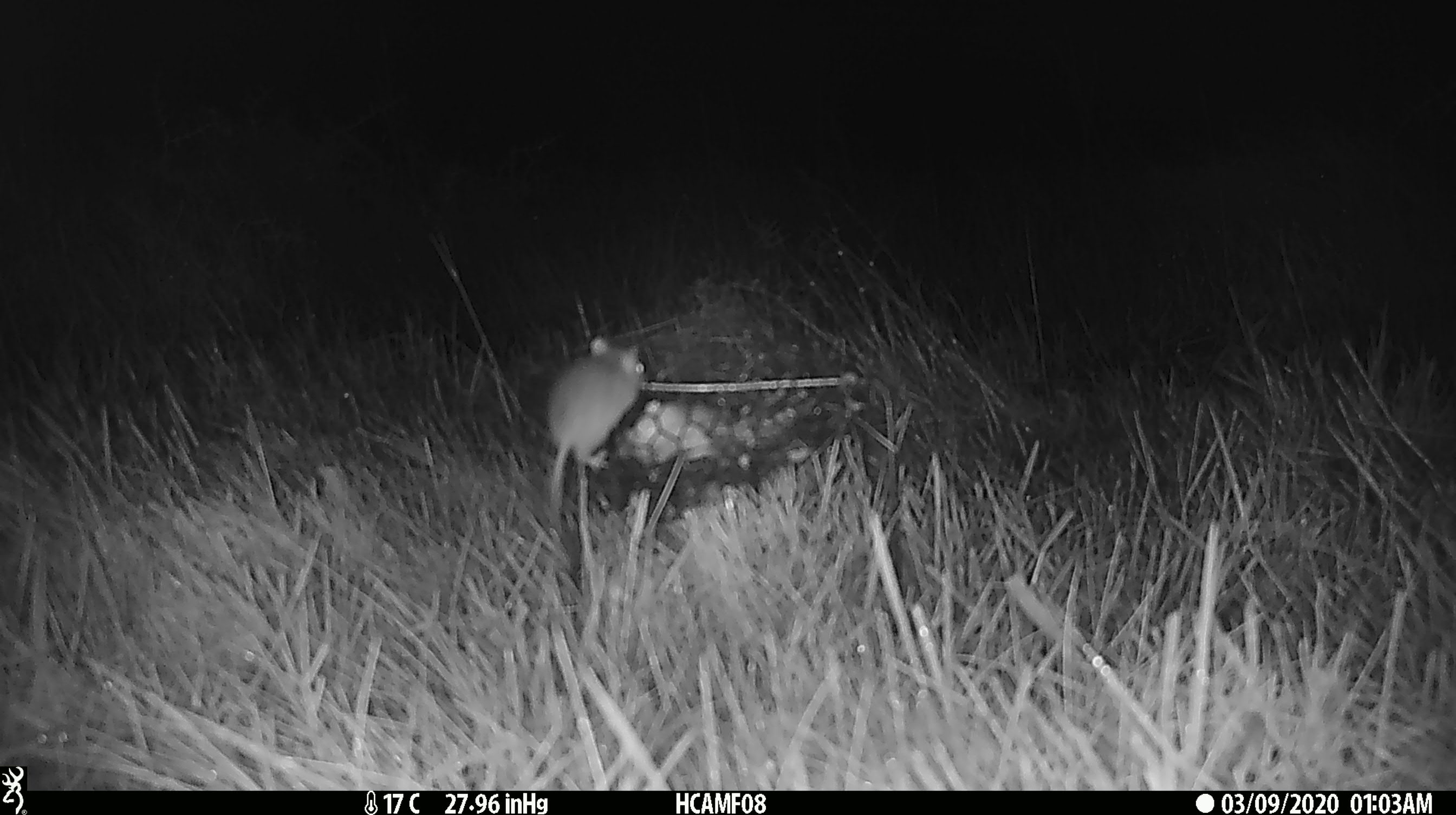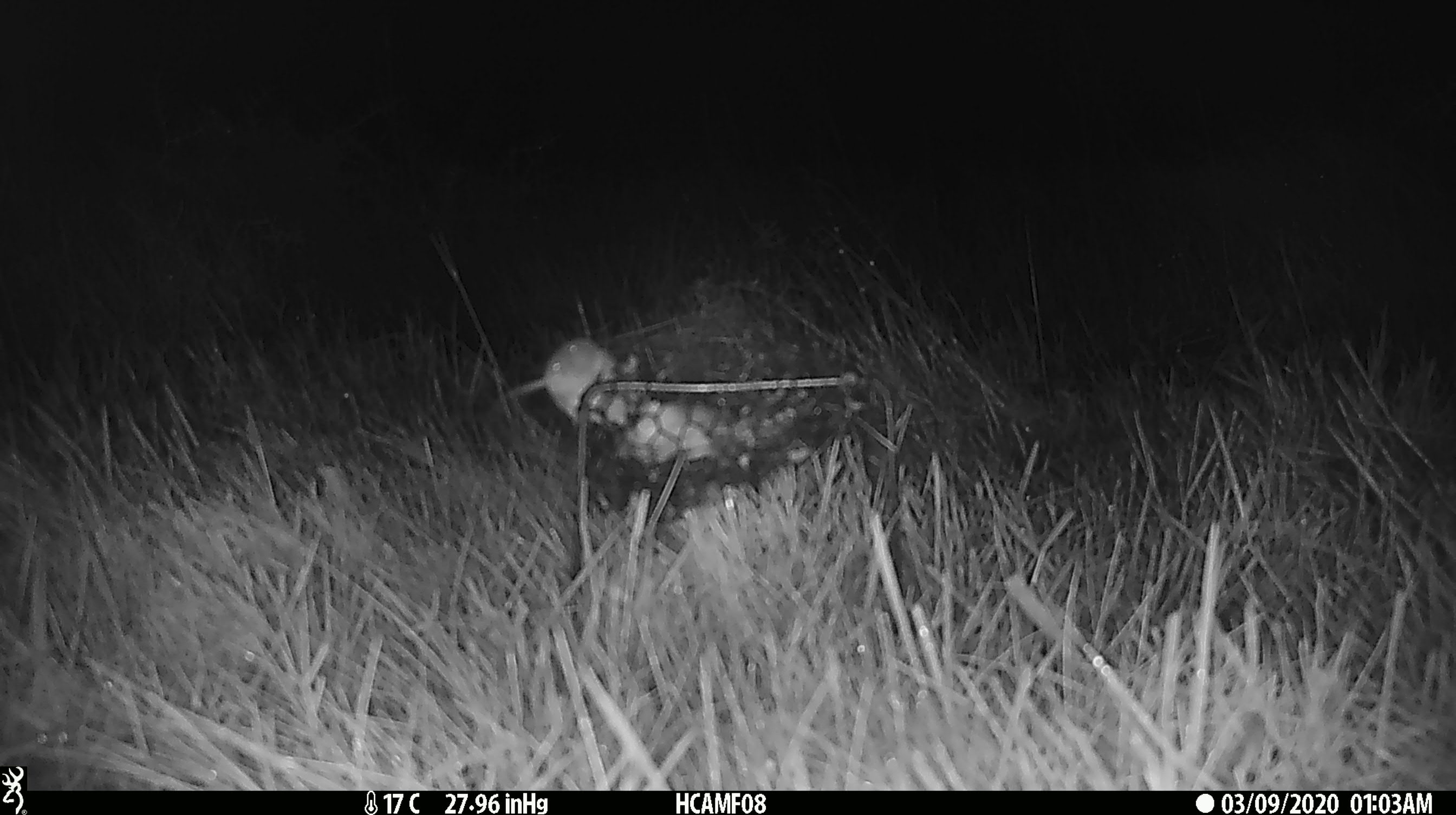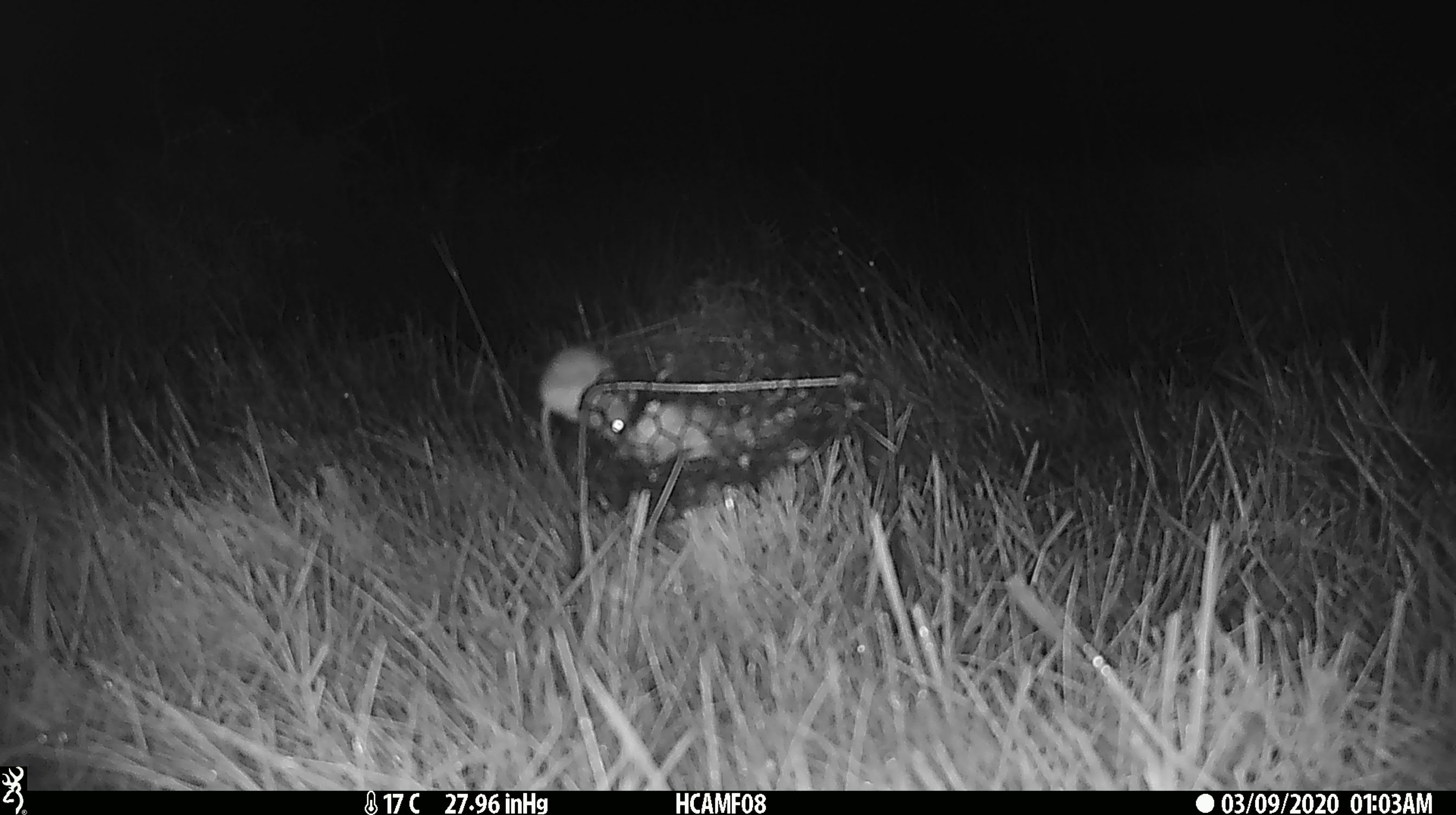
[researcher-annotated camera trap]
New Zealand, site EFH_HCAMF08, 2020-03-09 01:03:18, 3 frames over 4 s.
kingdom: Animalia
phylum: Chordata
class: Mammalia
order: Rodentia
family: Muridae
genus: Mus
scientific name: Mus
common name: mouse